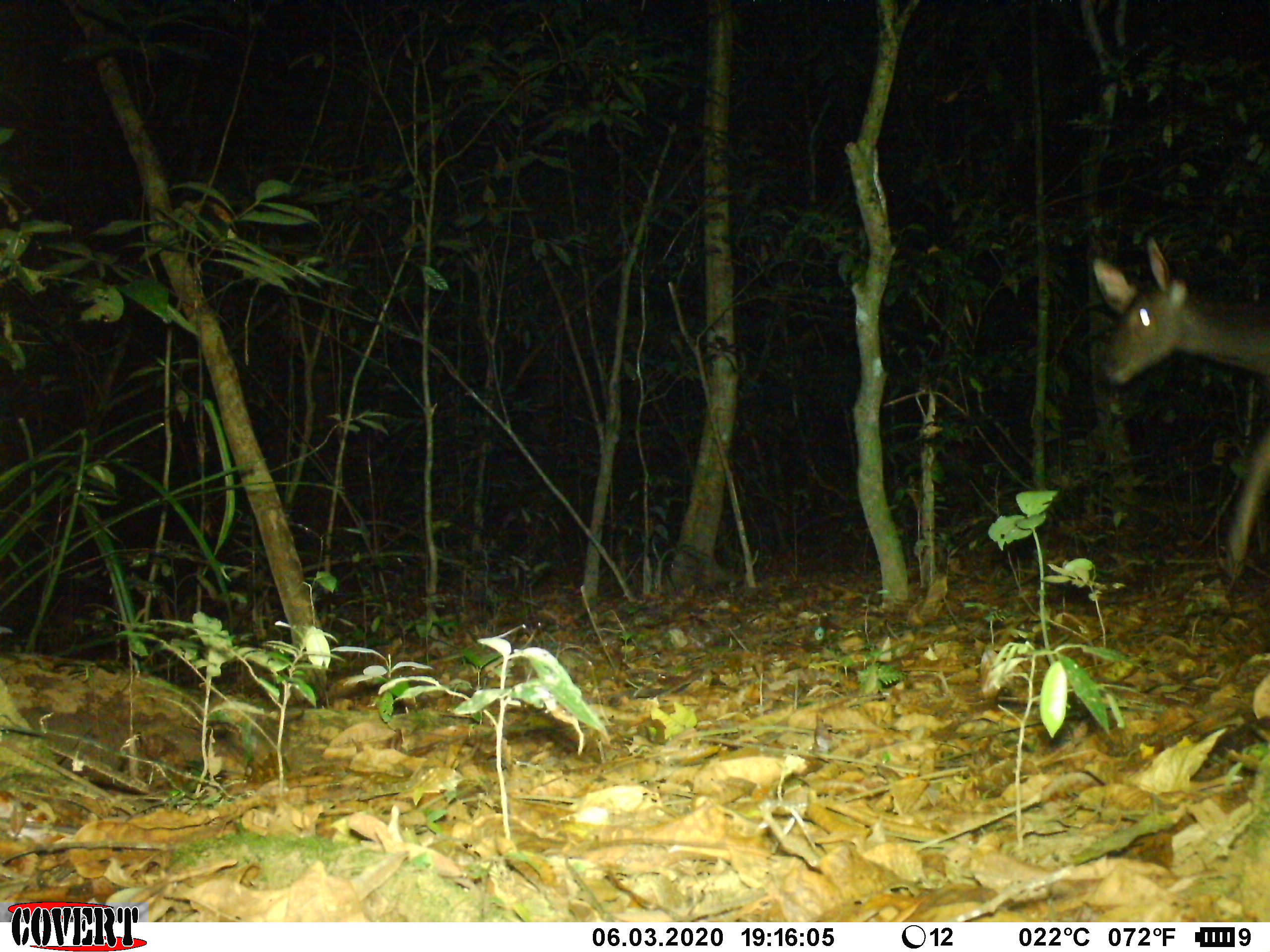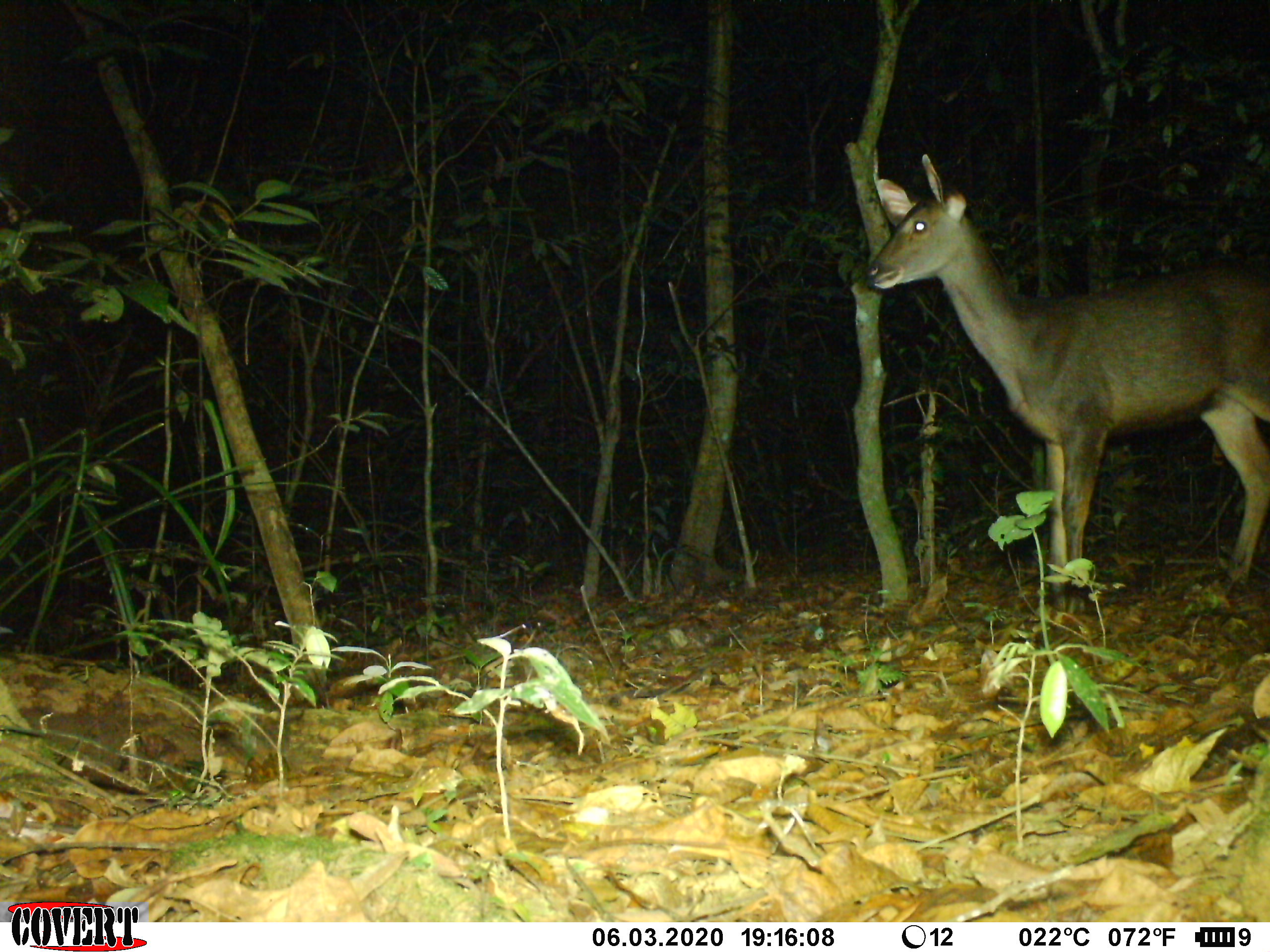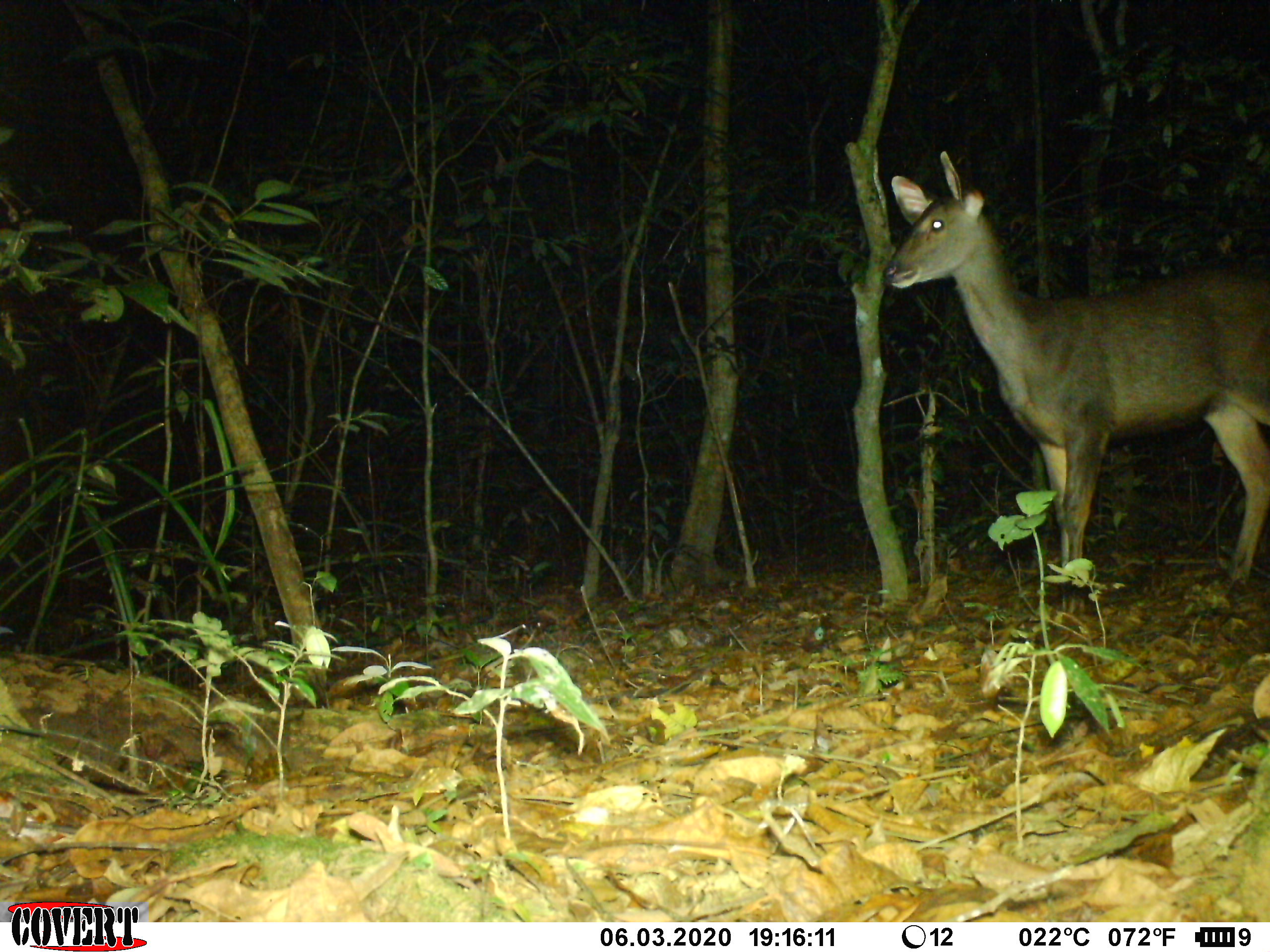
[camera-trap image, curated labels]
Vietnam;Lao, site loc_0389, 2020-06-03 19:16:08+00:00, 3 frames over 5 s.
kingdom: Animalia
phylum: Chordata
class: Mammalia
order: Artiodactyla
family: Cervidae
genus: Rusa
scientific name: Rusa unicolor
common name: sambar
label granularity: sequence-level